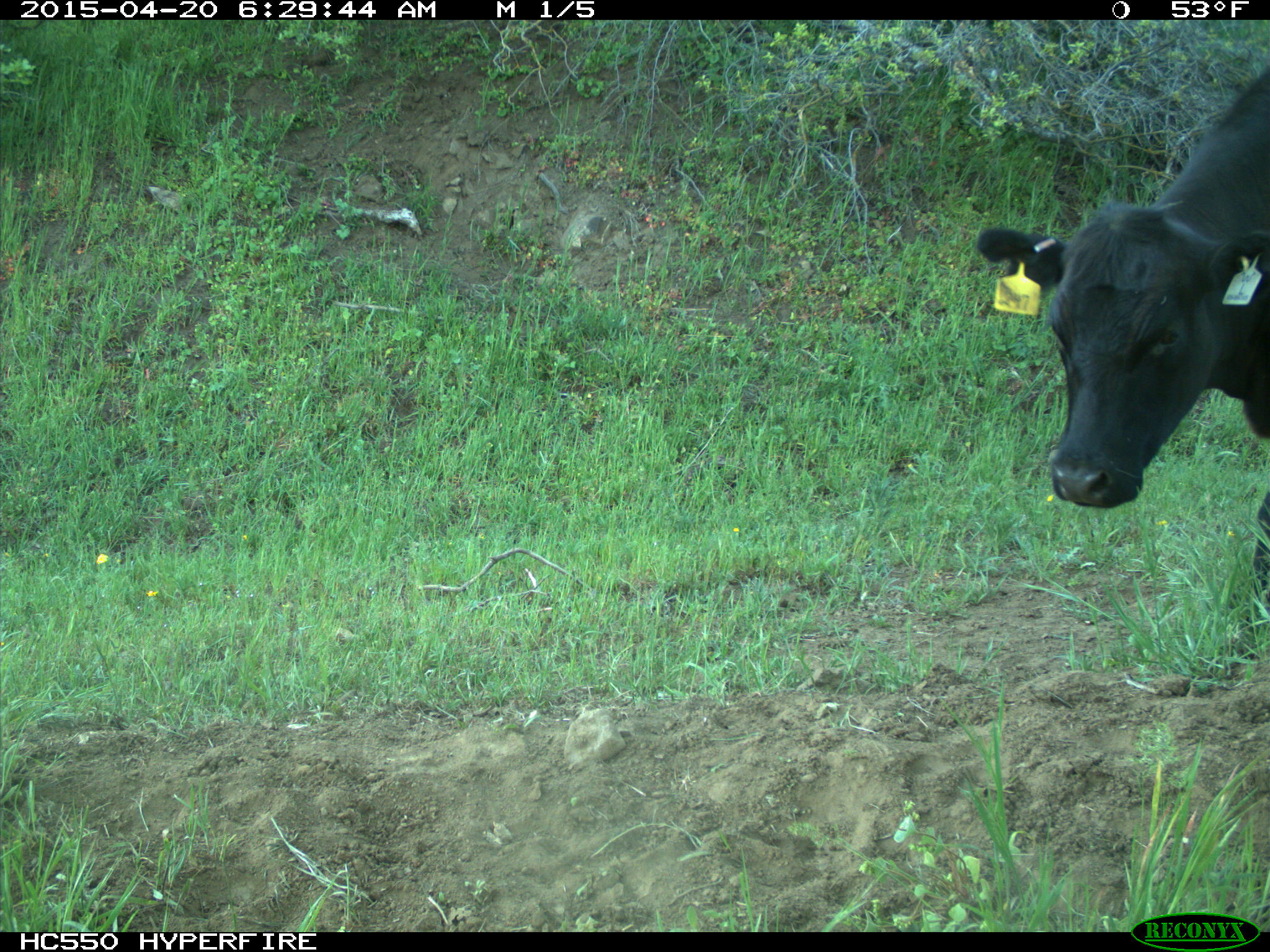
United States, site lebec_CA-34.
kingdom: Animalia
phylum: Chordata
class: Mammalia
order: Artiodactyla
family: Bovidae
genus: Bos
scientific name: Bos taurus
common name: domestic cow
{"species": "Bos taurus (domestic cow)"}